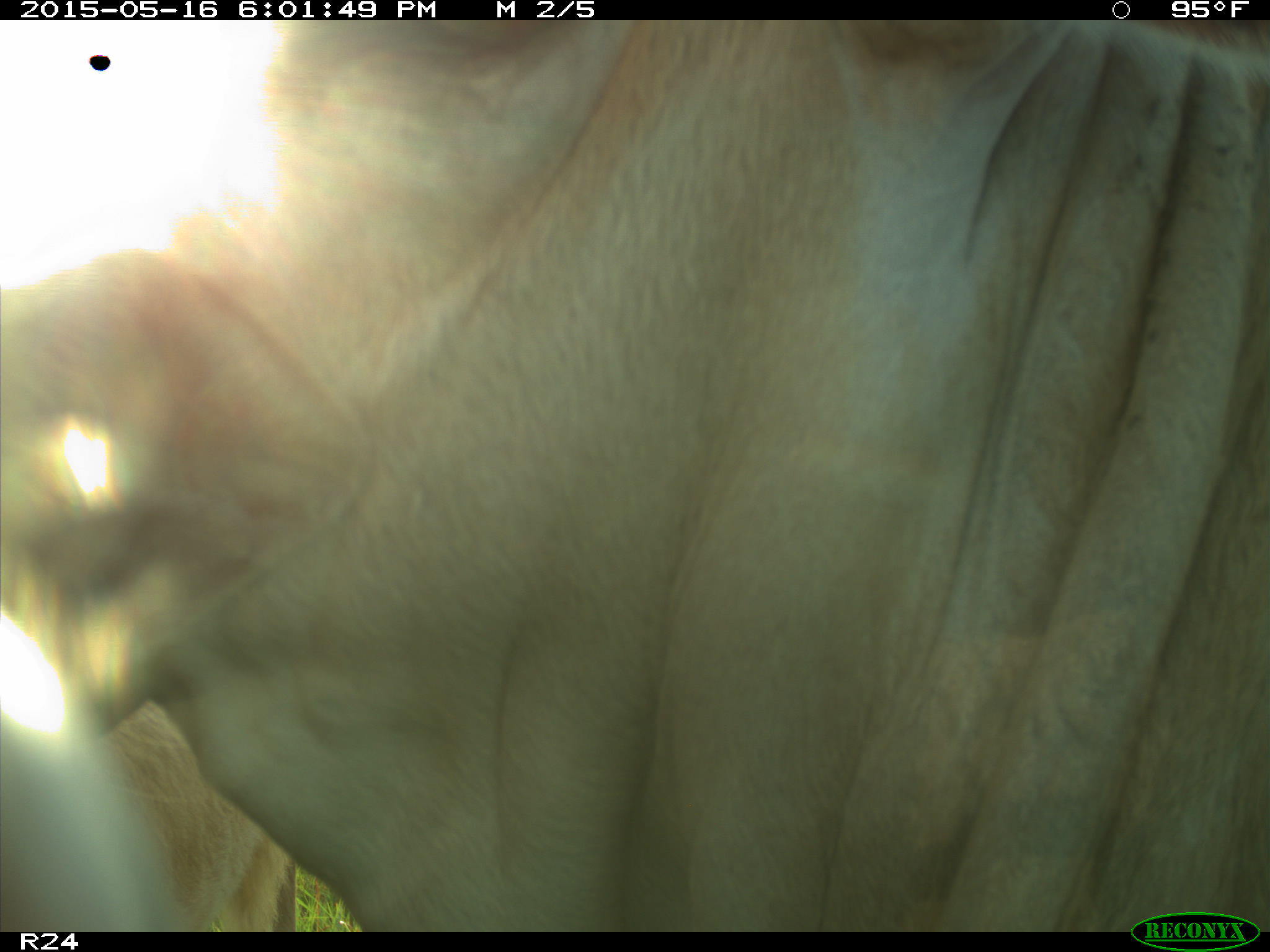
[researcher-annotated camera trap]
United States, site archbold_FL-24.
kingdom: Animalia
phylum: Chordata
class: Mammalia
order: Artiodactyla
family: Bovidae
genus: Bos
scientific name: Bos taurus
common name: domestic cow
Bos taurus (domestic cow).